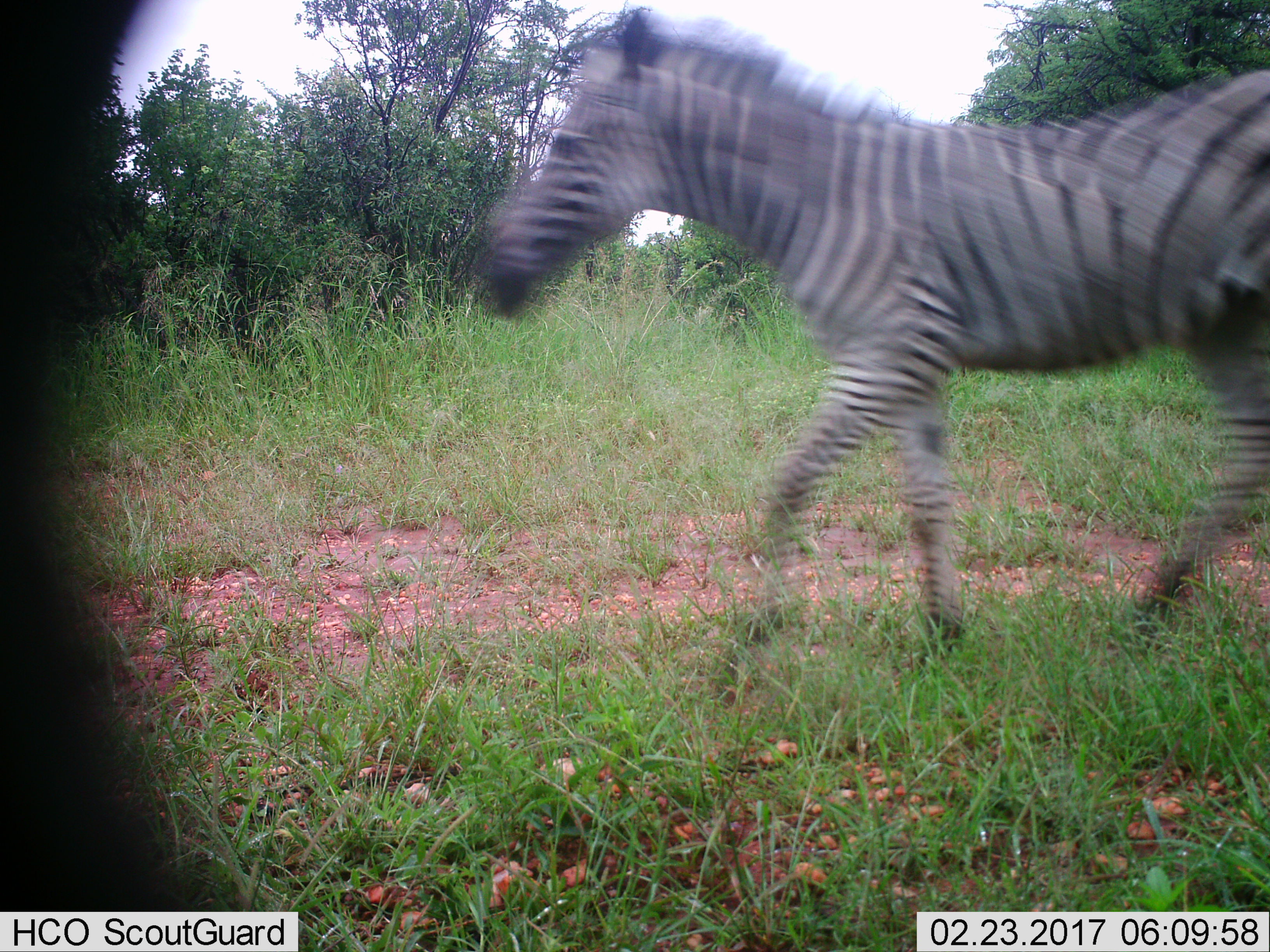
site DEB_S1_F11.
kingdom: Animalia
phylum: Chordata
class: Mammalia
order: Perissodactyla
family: Equidae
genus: Equus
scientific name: Equus quagga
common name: plains zebra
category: zebraplains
Zebraplains (plains zebra) (Equus quagga), count 1. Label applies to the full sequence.